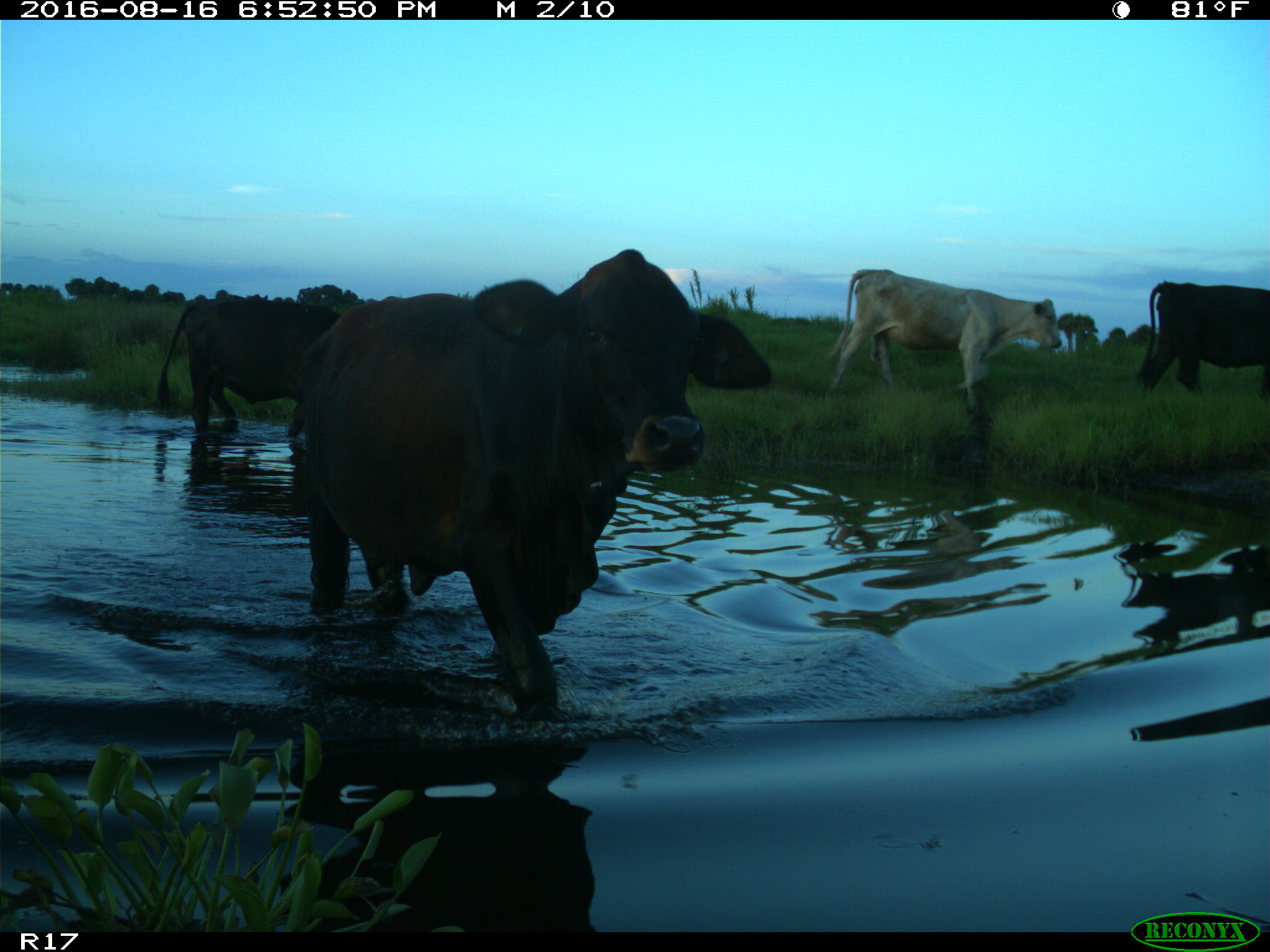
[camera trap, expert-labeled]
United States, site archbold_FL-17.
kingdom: Animalia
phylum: Chordata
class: Mammalia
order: Artiodactyla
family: Bovidae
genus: Bos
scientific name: Bos taurus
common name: domestic cow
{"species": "Bos taurus (domestic cow)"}